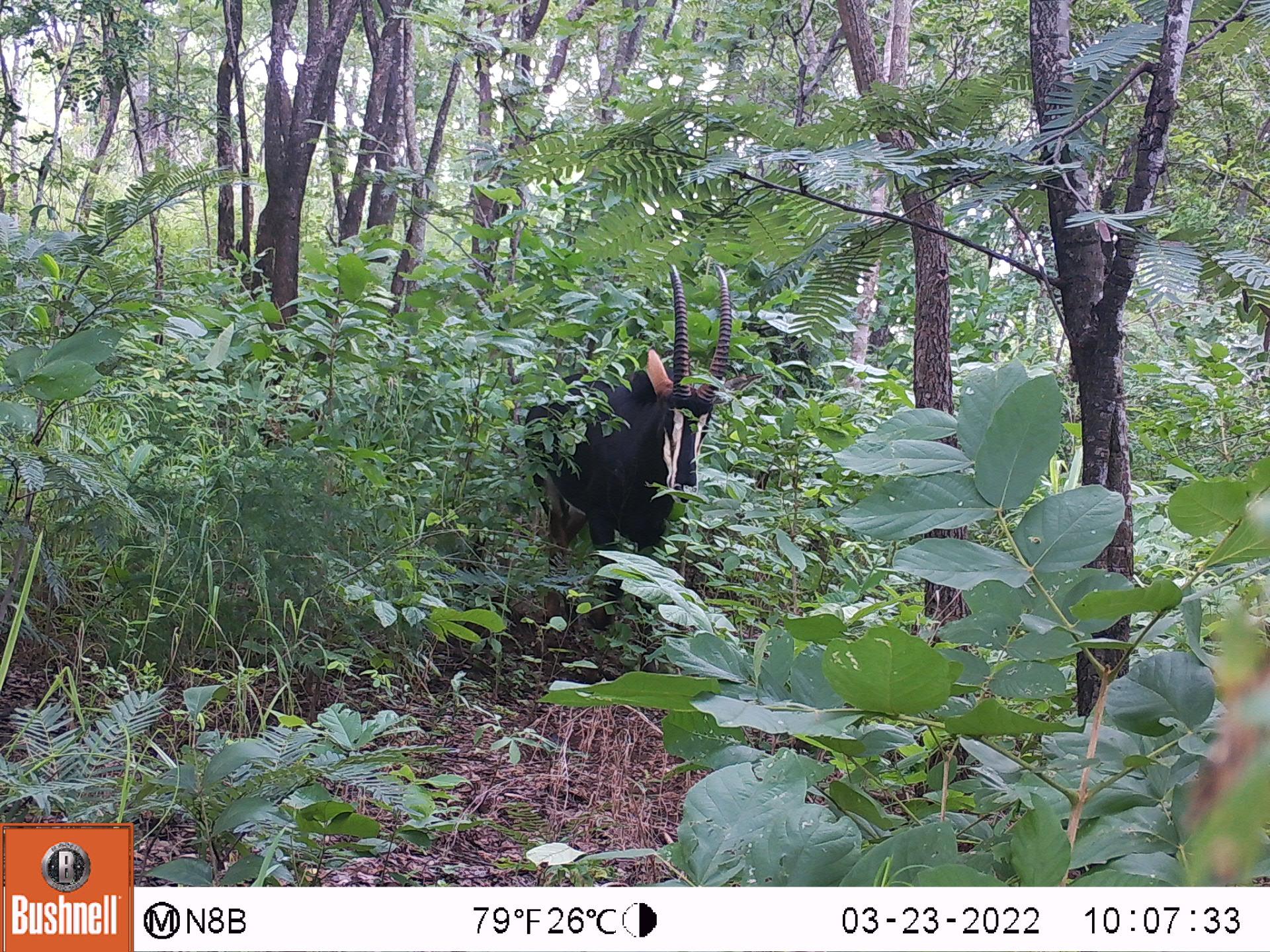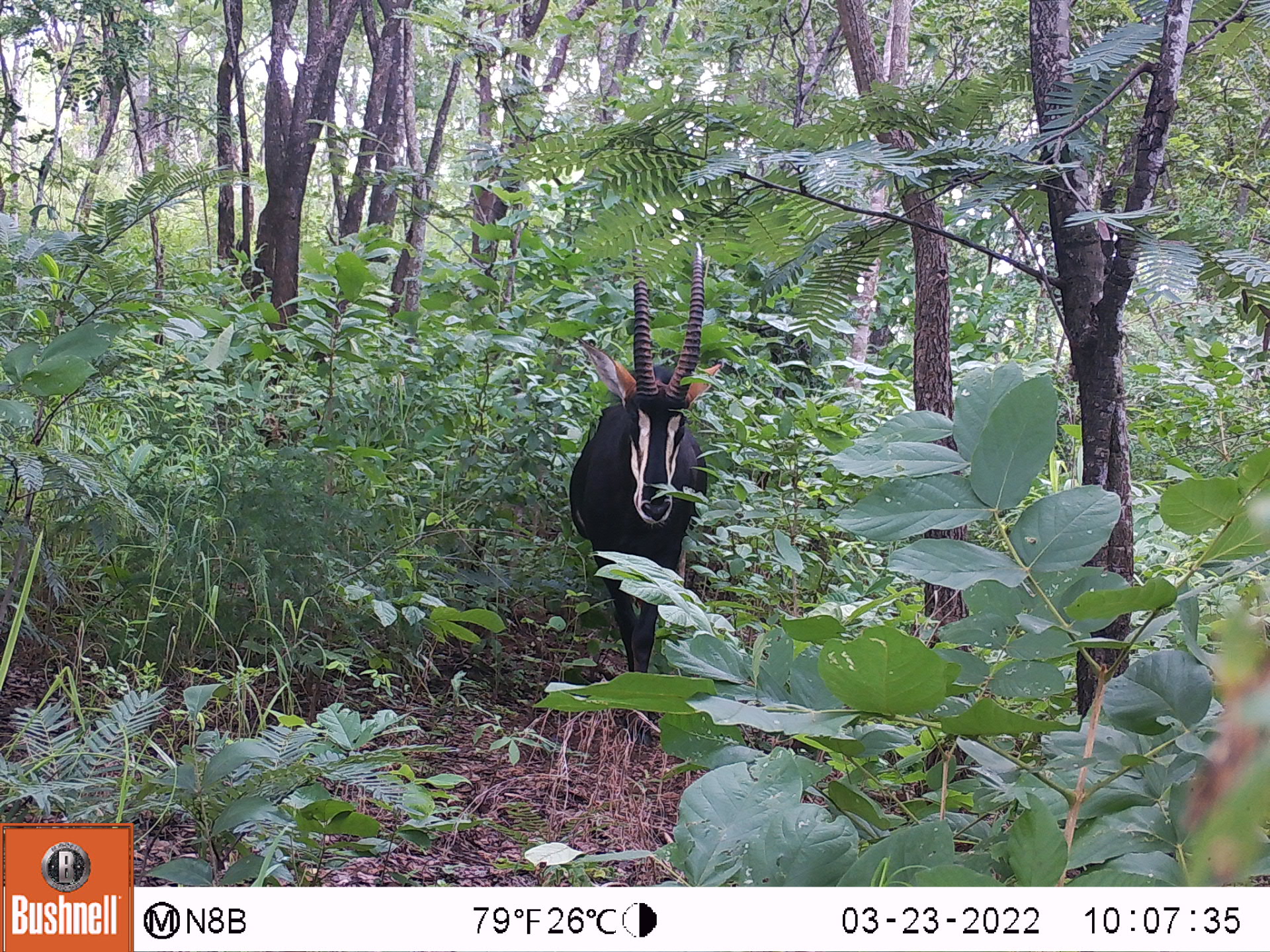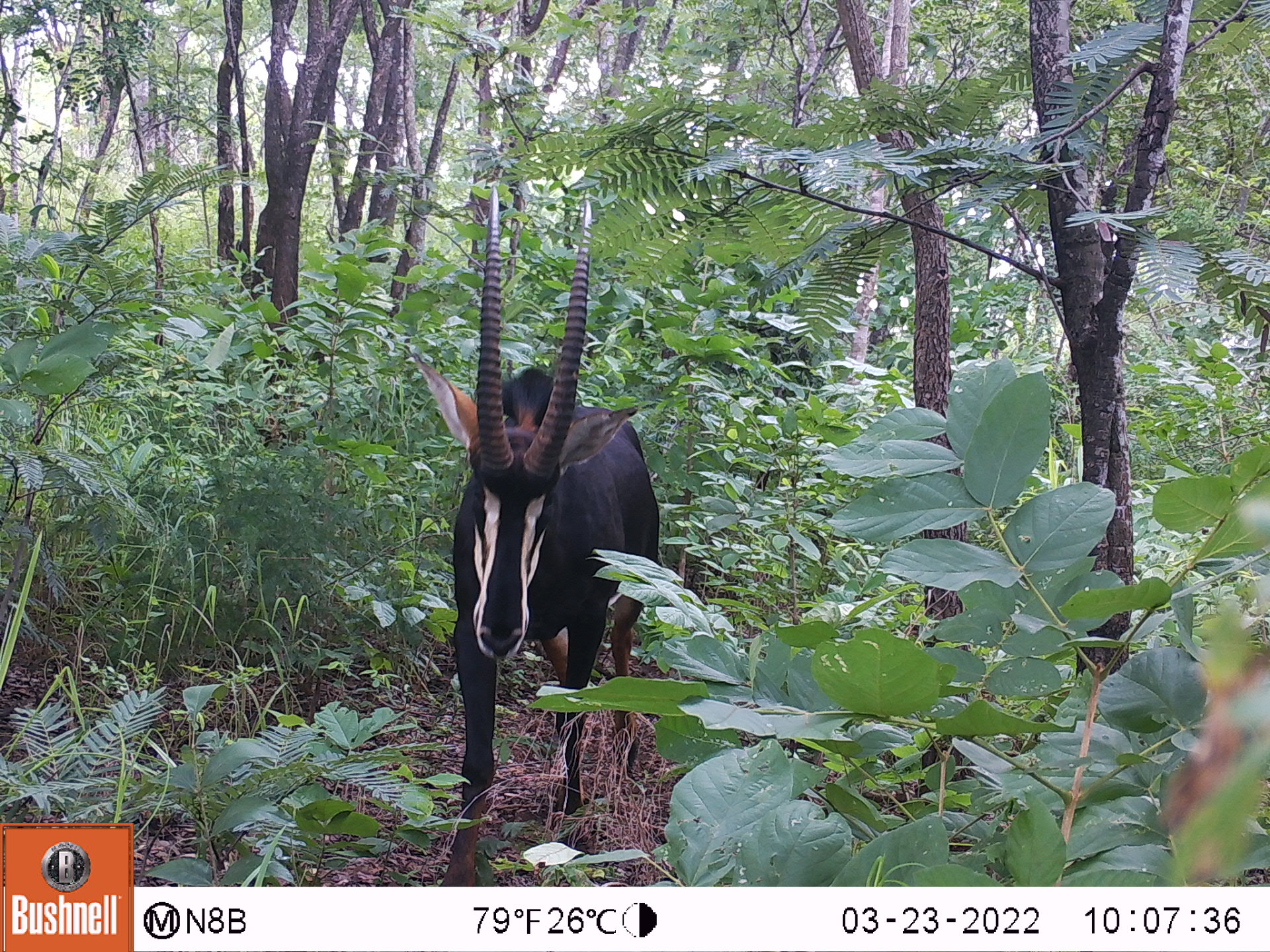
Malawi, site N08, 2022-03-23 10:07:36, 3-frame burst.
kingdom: Animalia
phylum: Chordata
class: Mammalia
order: Artiodactyla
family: Bovidae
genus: Hippotragus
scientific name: Hippotragus niger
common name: sable antelope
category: sable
Sable (sable antelope) (Hippotragus niger), count 1.